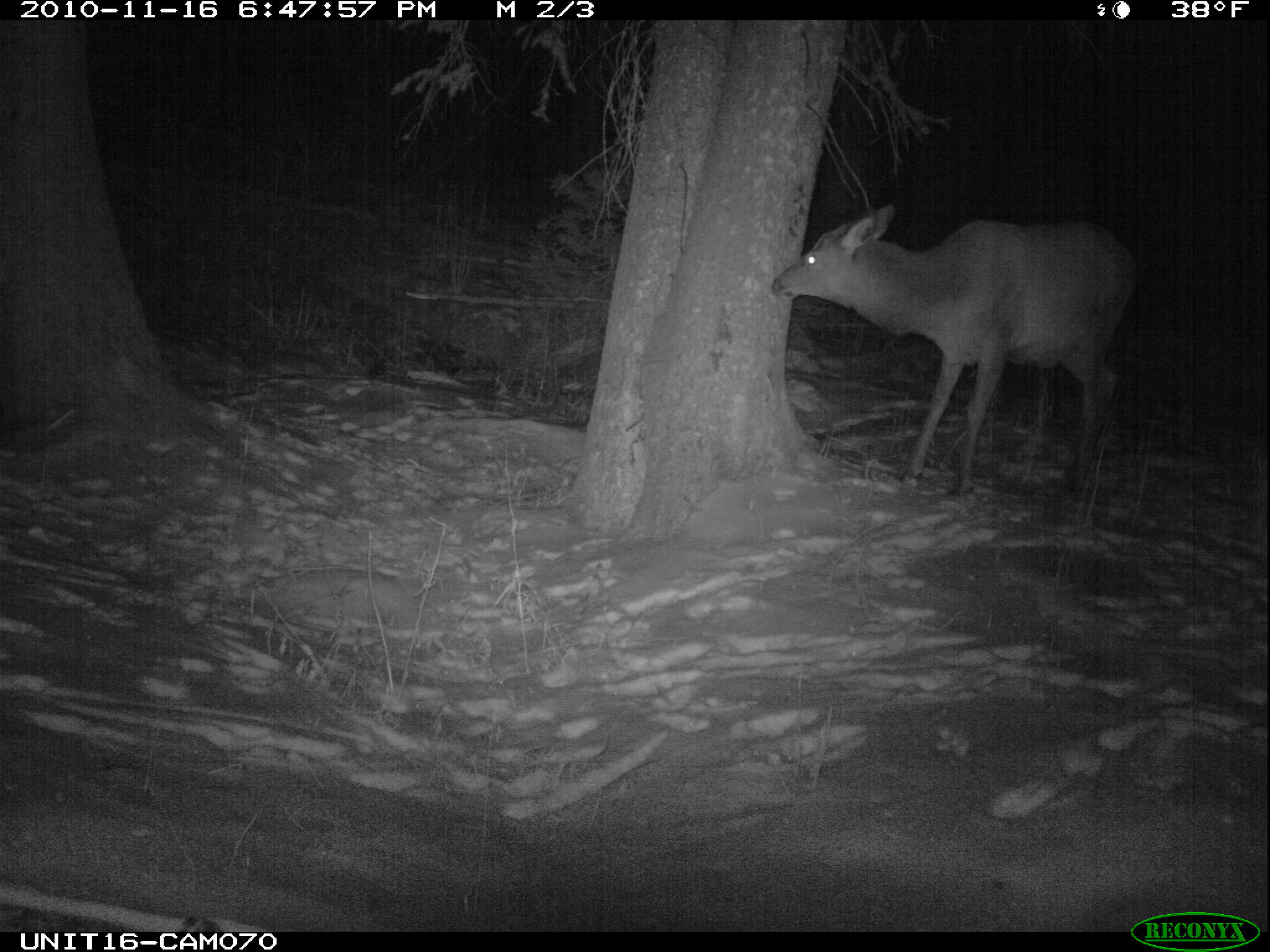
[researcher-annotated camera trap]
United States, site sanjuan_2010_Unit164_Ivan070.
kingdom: Animalia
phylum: Chordata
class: Mammalia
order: Artiodactyla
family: Cervidae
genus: Cervus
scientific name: Cervus elaphus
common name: red deer